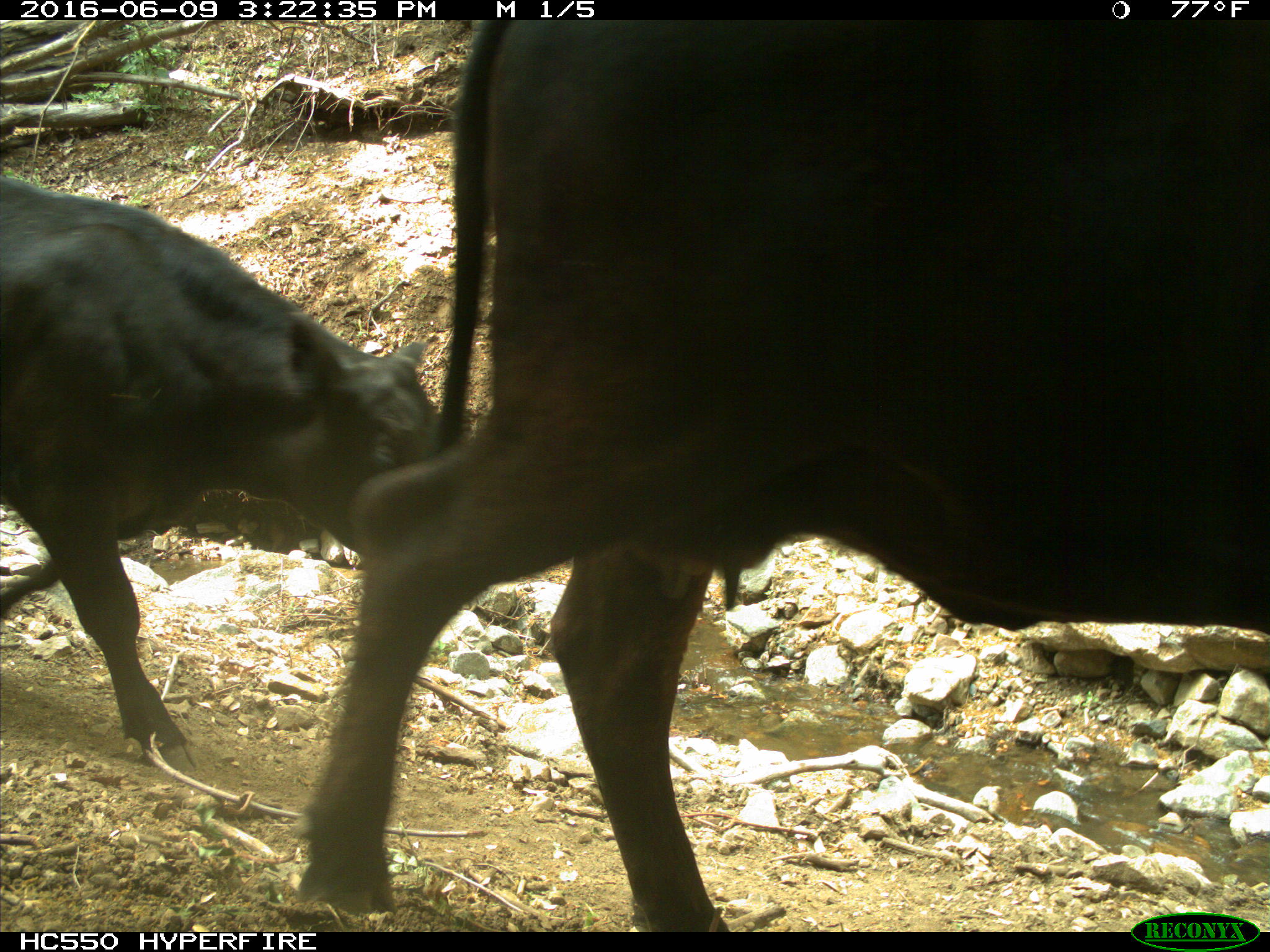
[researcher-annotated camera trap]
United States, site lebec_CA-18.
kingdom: Animalia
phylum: Chordata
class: Mammalia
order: Artiodactyla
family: Bovidae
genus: Bos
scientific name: Bos taurus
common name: domestic cow